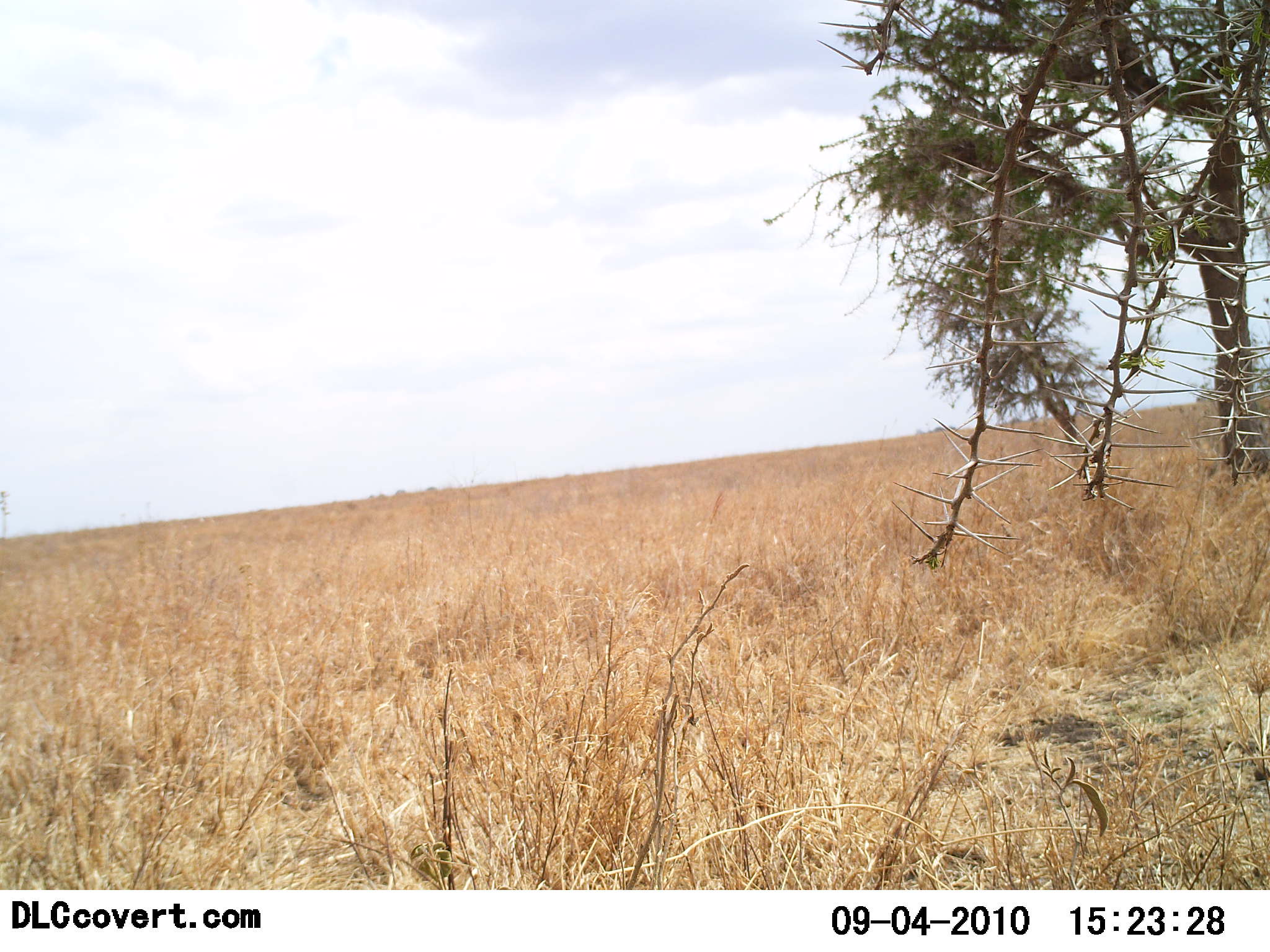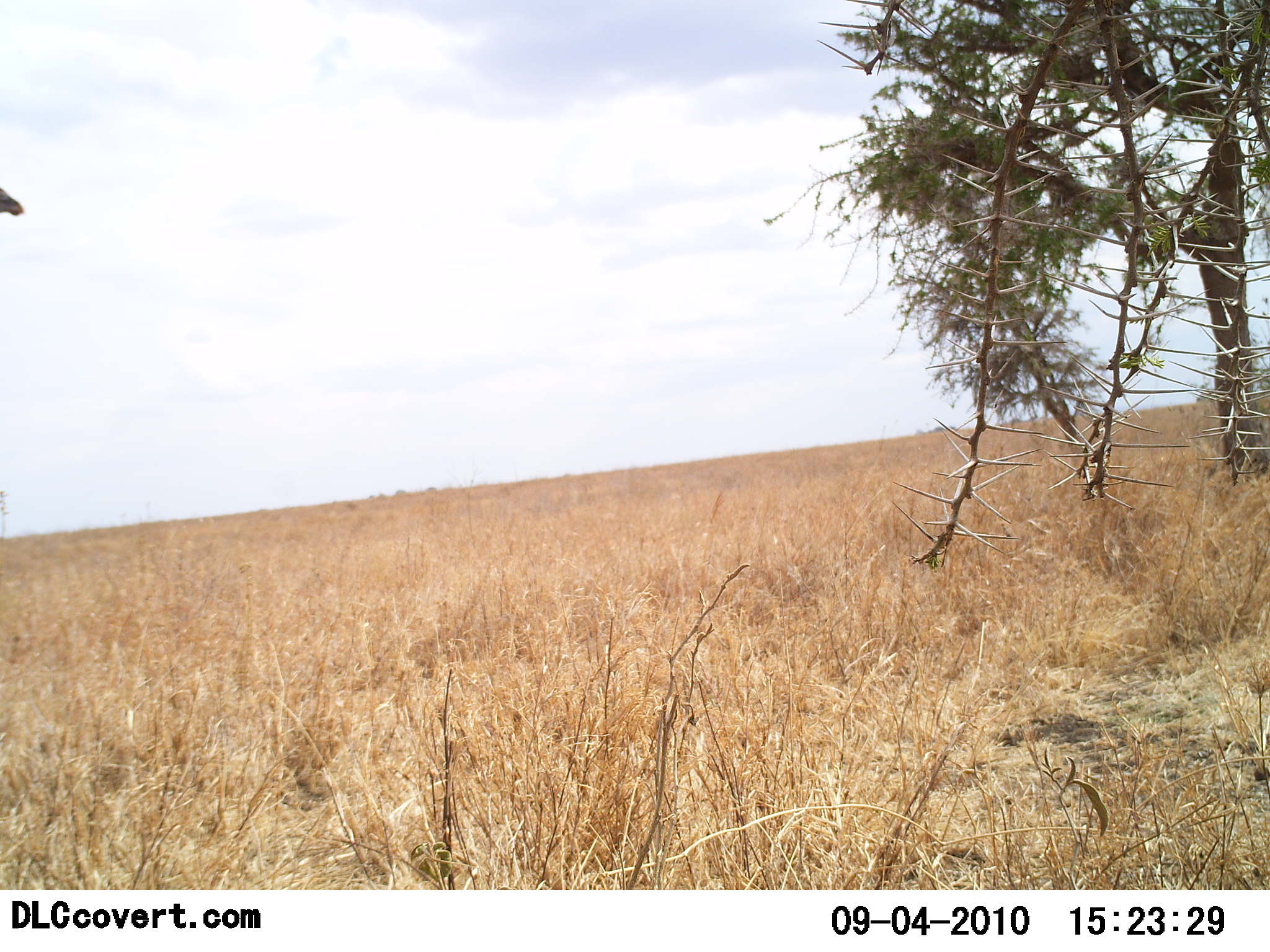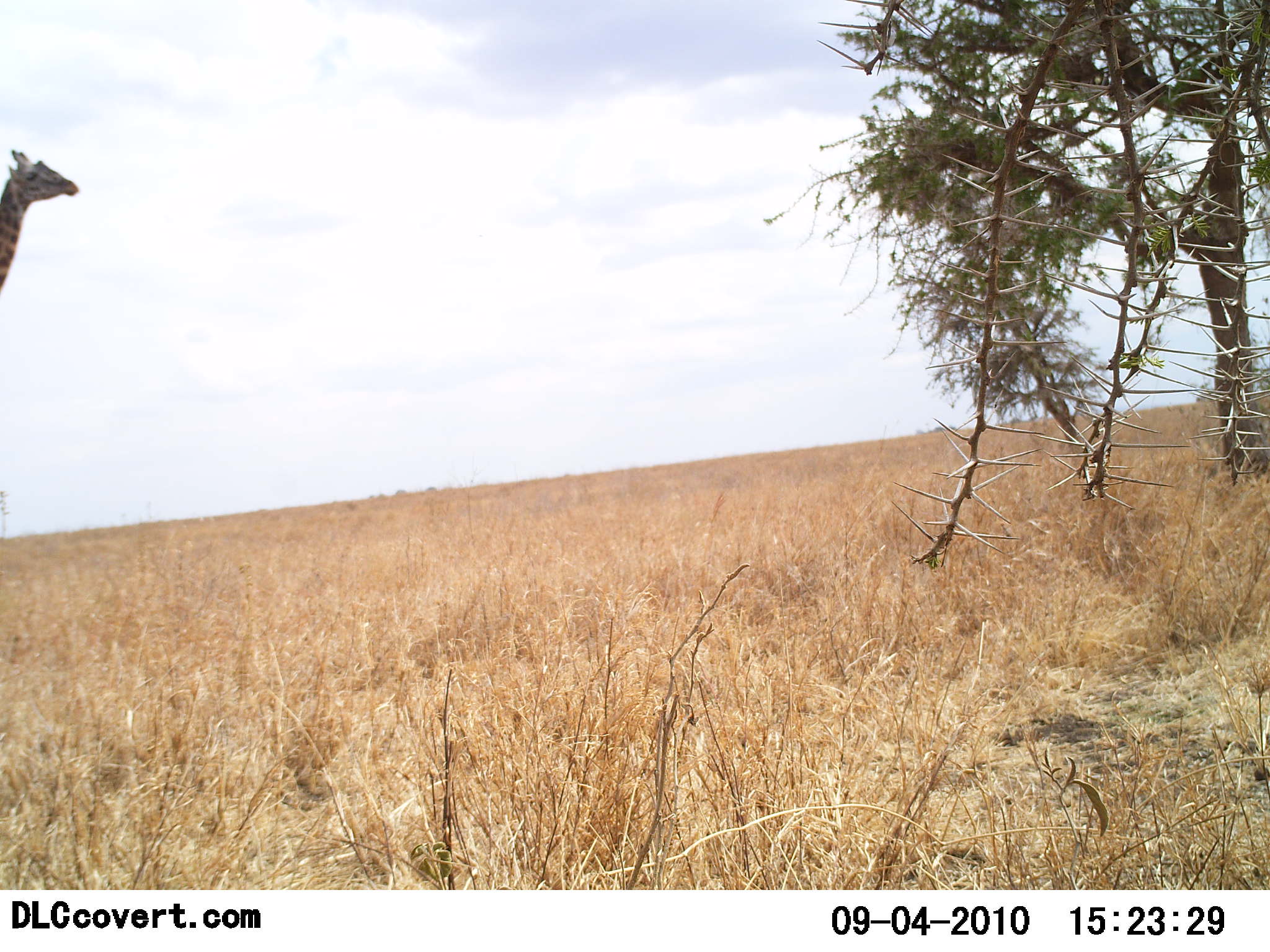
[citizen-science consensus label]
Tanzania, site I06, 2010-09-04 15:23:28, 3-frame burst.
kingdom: Animalia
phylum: Chordata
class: Mammalia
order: Artiodactyla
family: Giraffidae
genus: Giraffa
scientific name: Giraffa camelopardalis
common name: giraffe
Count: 1.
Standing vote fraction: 0%.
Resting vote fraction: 0%.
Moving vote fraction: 100%.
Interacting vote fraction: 0%.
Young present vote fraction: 0%.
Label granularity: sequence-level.